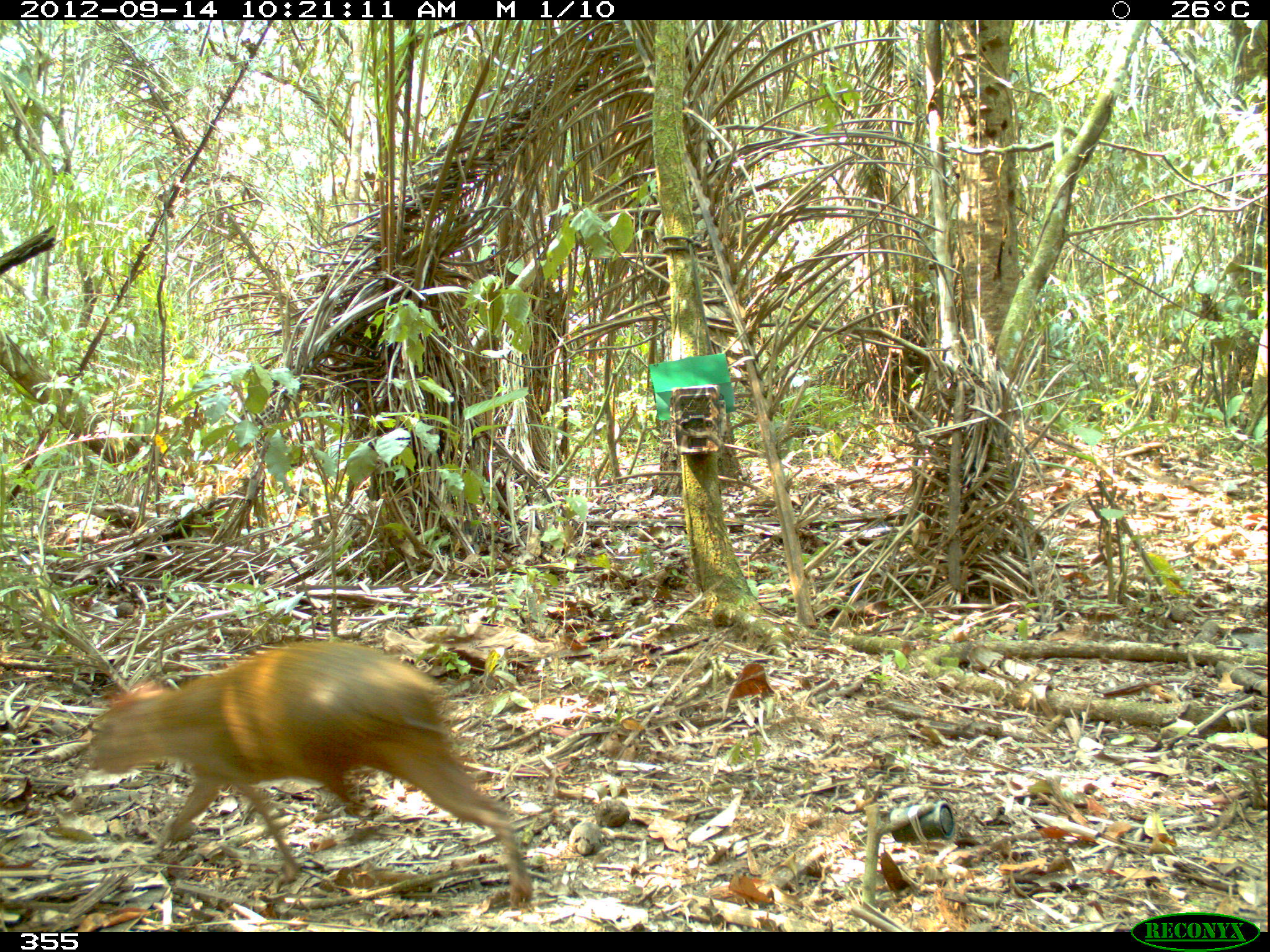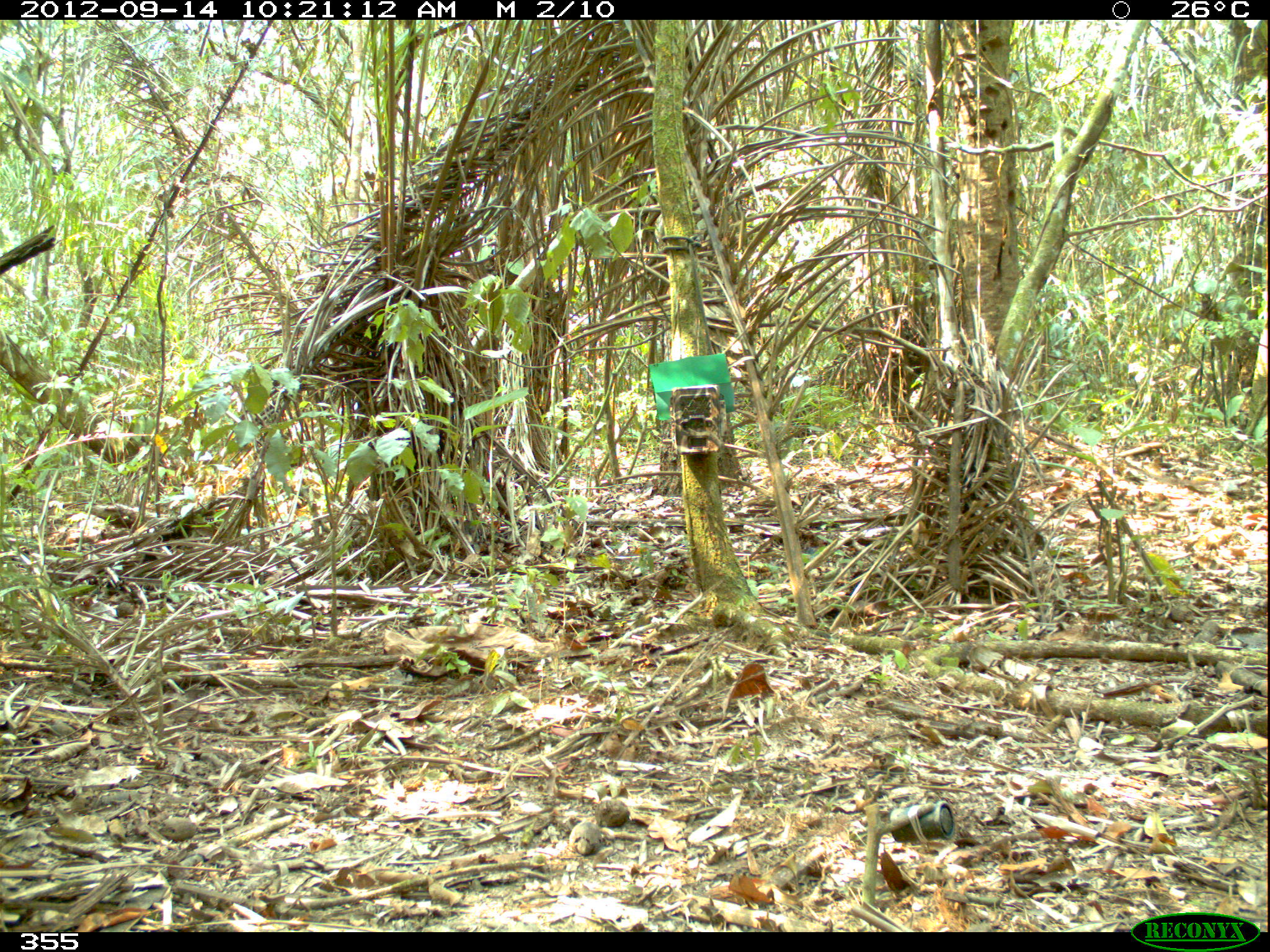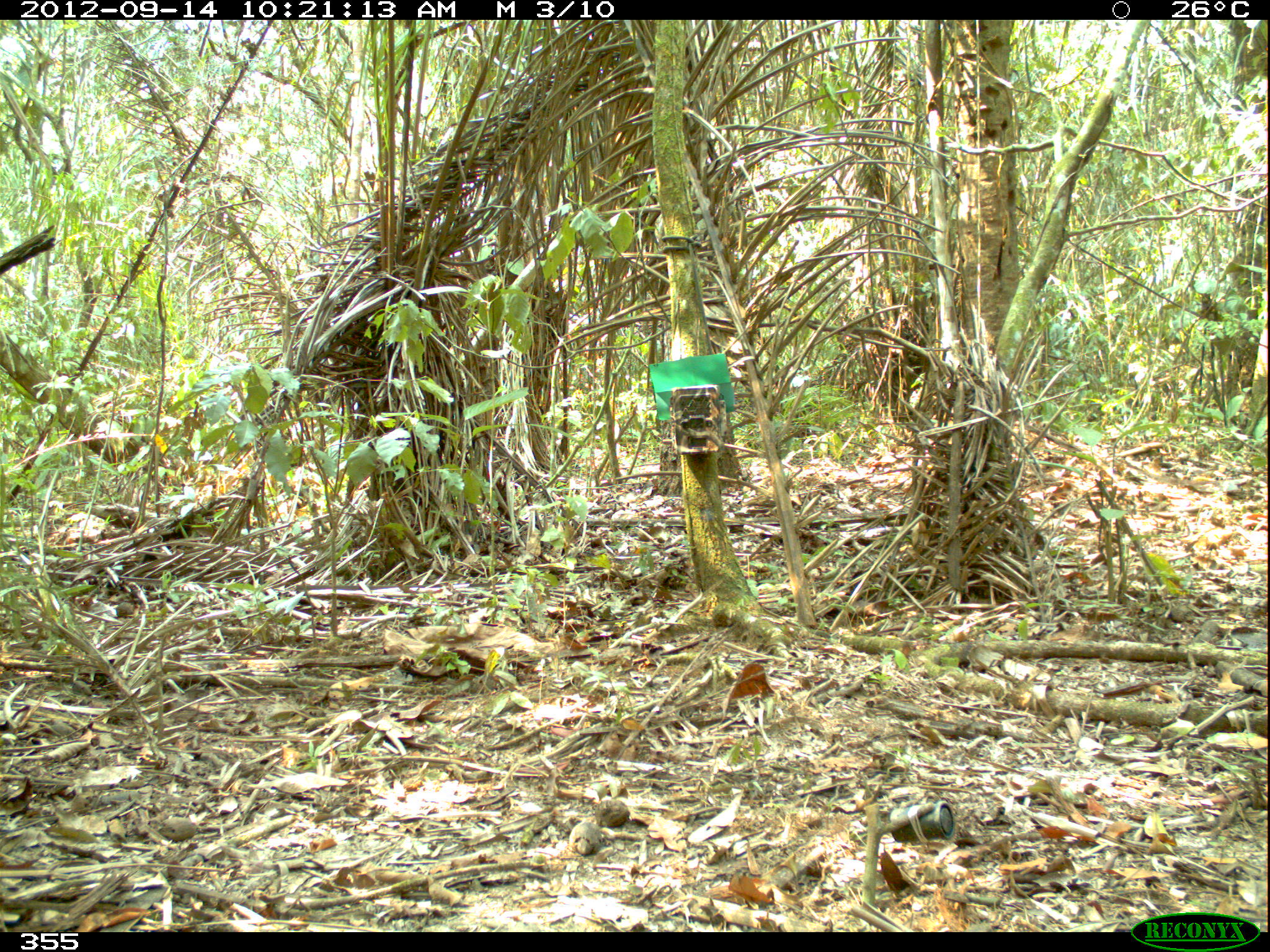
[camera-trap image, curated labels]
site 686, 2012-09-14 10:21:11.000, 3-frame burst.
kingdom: Animalia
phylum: Chordata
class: Mammalia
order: Rodentia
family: Dasyproctidae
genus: Dasyprocta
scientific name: Dasyprocta punctata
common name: central american agouti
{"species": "Dasyprocta punctata (central american agouti)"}